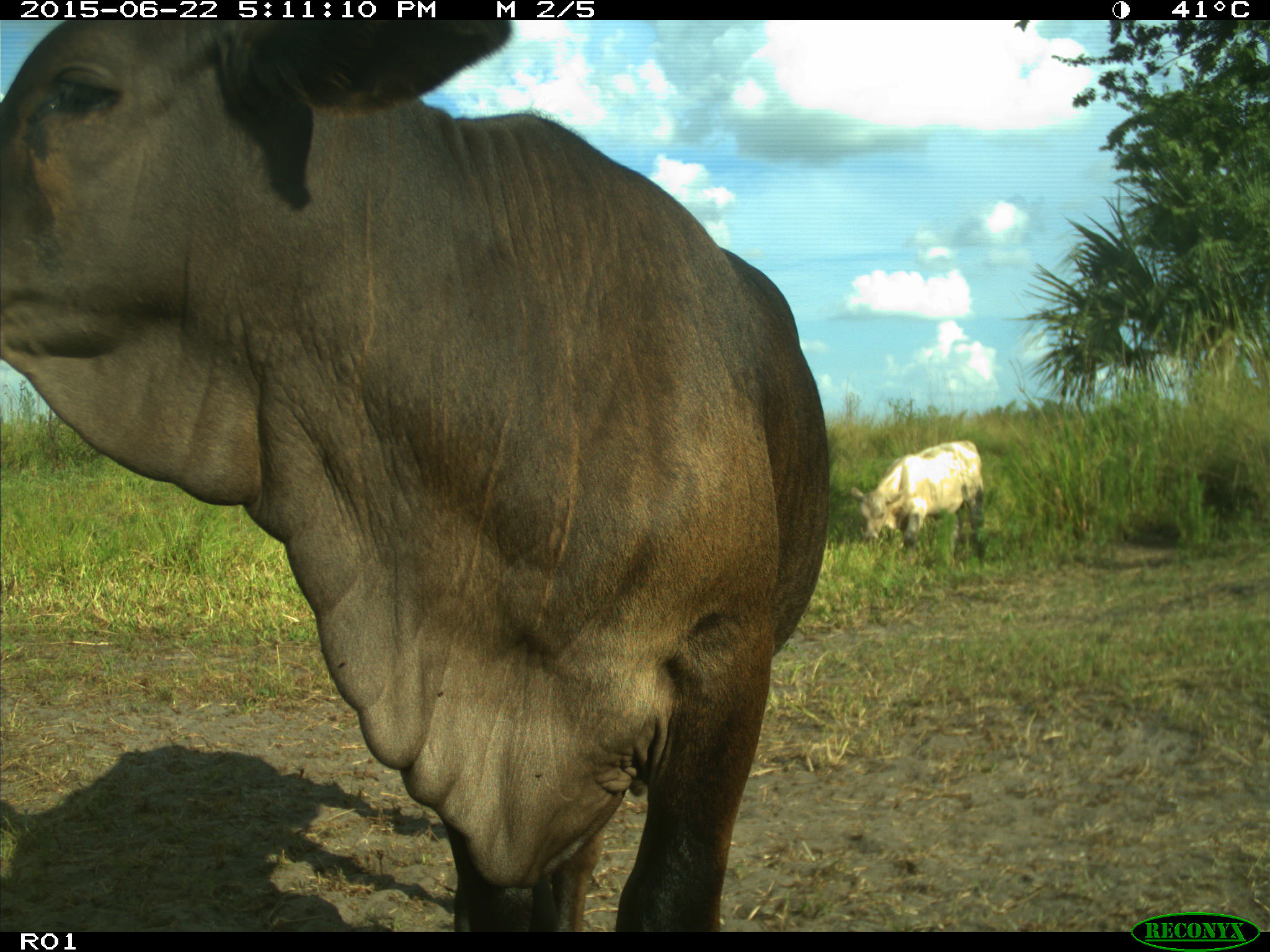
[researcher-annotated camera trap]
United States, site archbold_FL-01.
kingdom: Animalia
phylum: Chordata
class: Mammalia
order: Artiodactyla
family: Bovidae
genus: Bos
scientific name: Bos taurus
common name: domestic cow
Bos taurus (domestic cow).